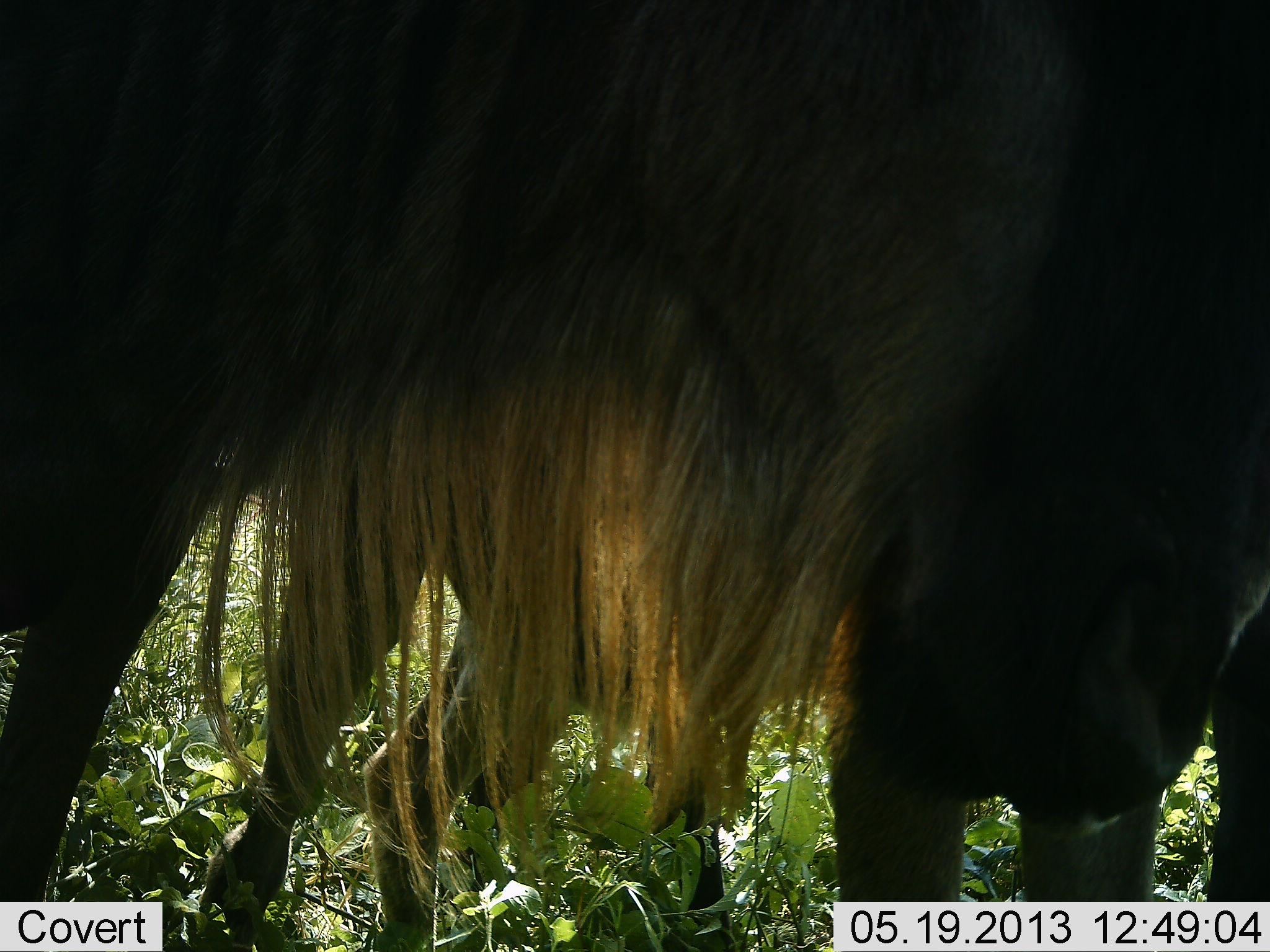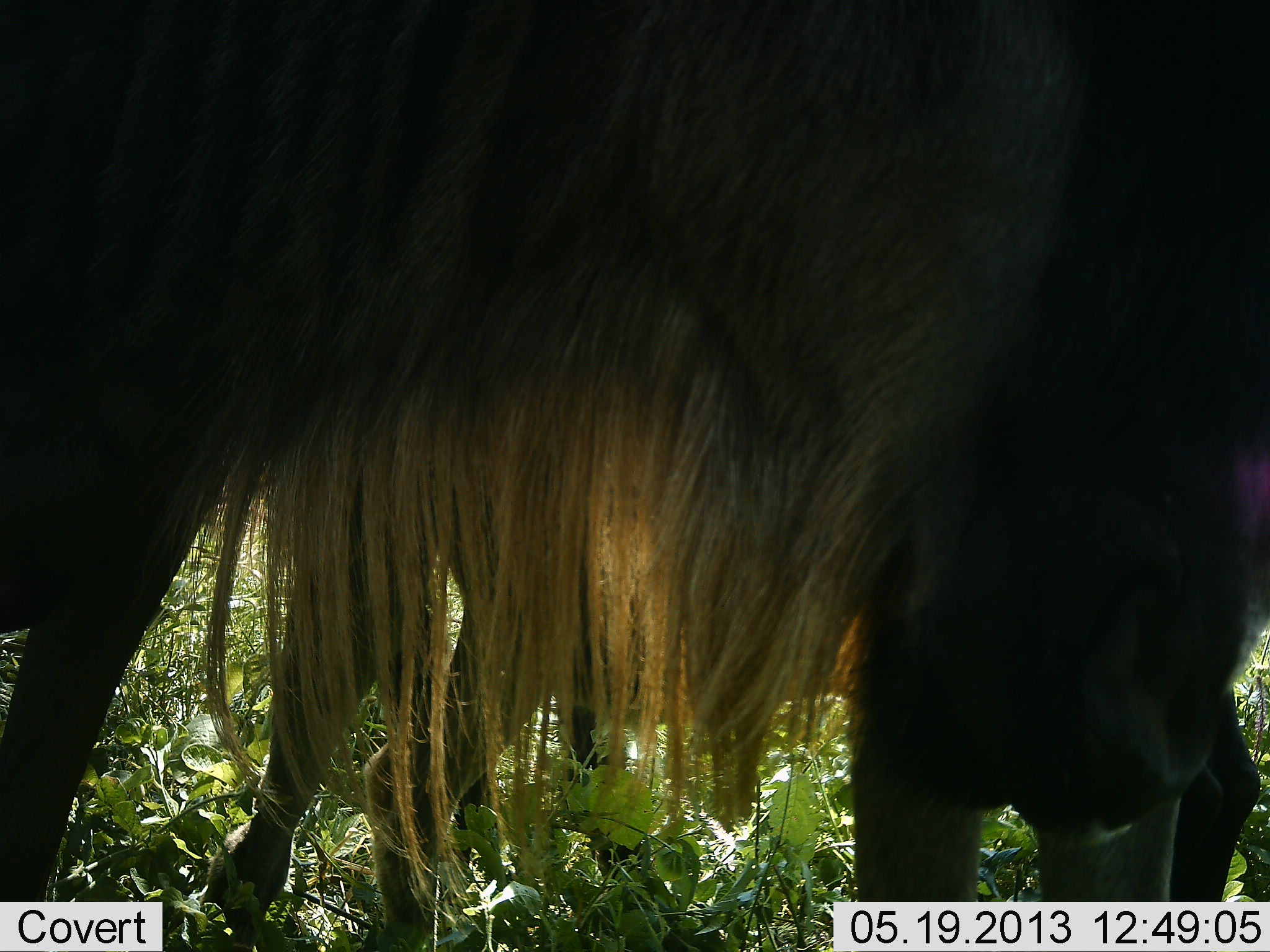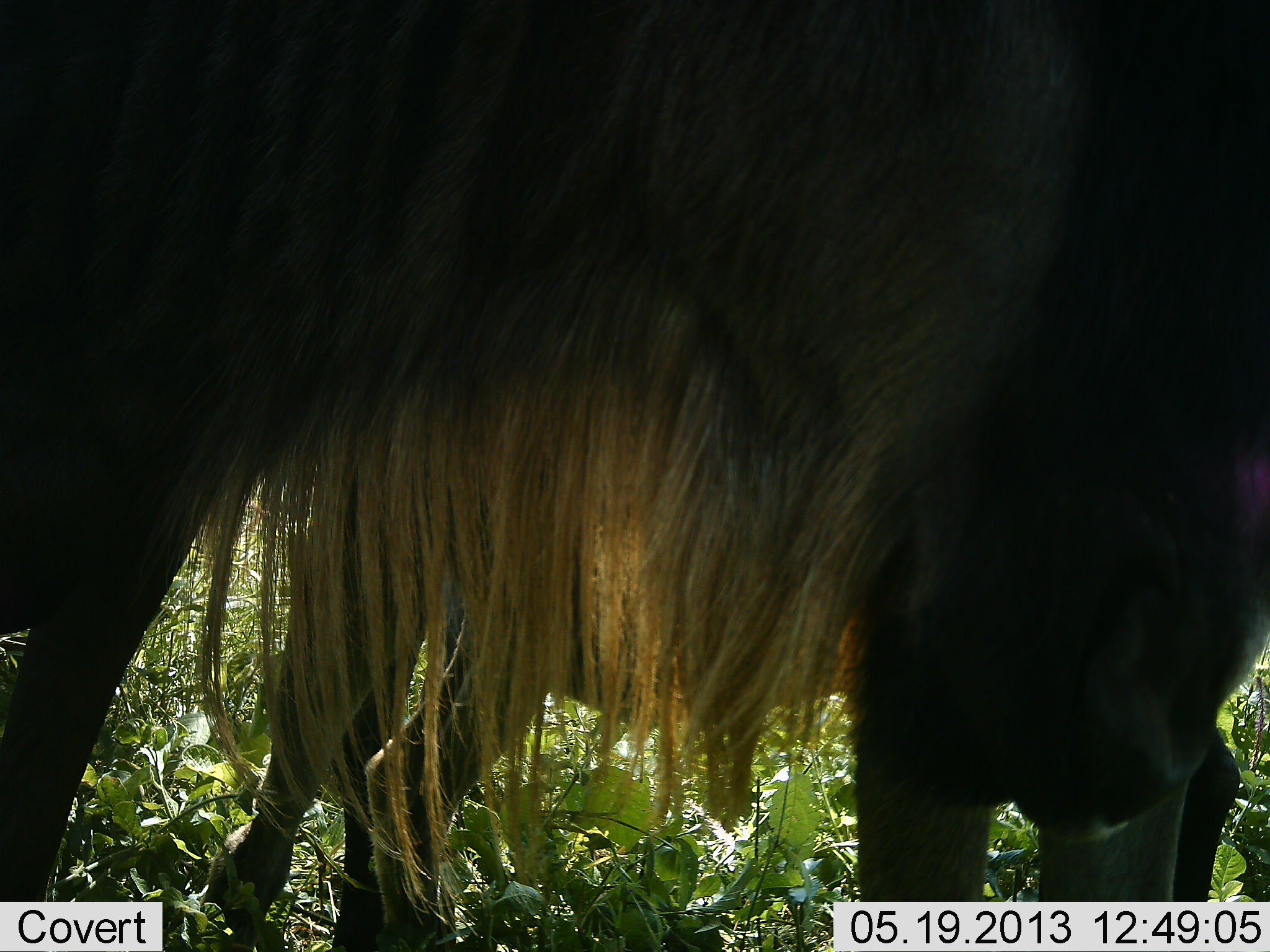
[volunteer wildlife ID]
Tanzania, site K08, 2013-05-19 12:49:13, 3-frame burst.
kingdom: Animalia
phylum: Chordata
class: Mammalia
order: Artiodactyla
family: Bovidae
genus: Connochaetes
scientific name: Connochaetes taurinus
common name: blue wildebeest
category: wildebeest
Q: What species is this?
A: Wildebeest (blue wildebeest) (Connochaetes taurinus).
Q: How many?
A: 2.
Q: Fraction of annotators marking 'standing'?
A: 86%.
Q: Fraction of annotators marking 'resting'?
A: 0%.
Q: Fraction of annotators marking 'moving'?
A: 23%.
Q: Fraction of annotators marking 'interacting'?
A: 5%.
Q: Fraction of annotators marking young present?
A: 14%.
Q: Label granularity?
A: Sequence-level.